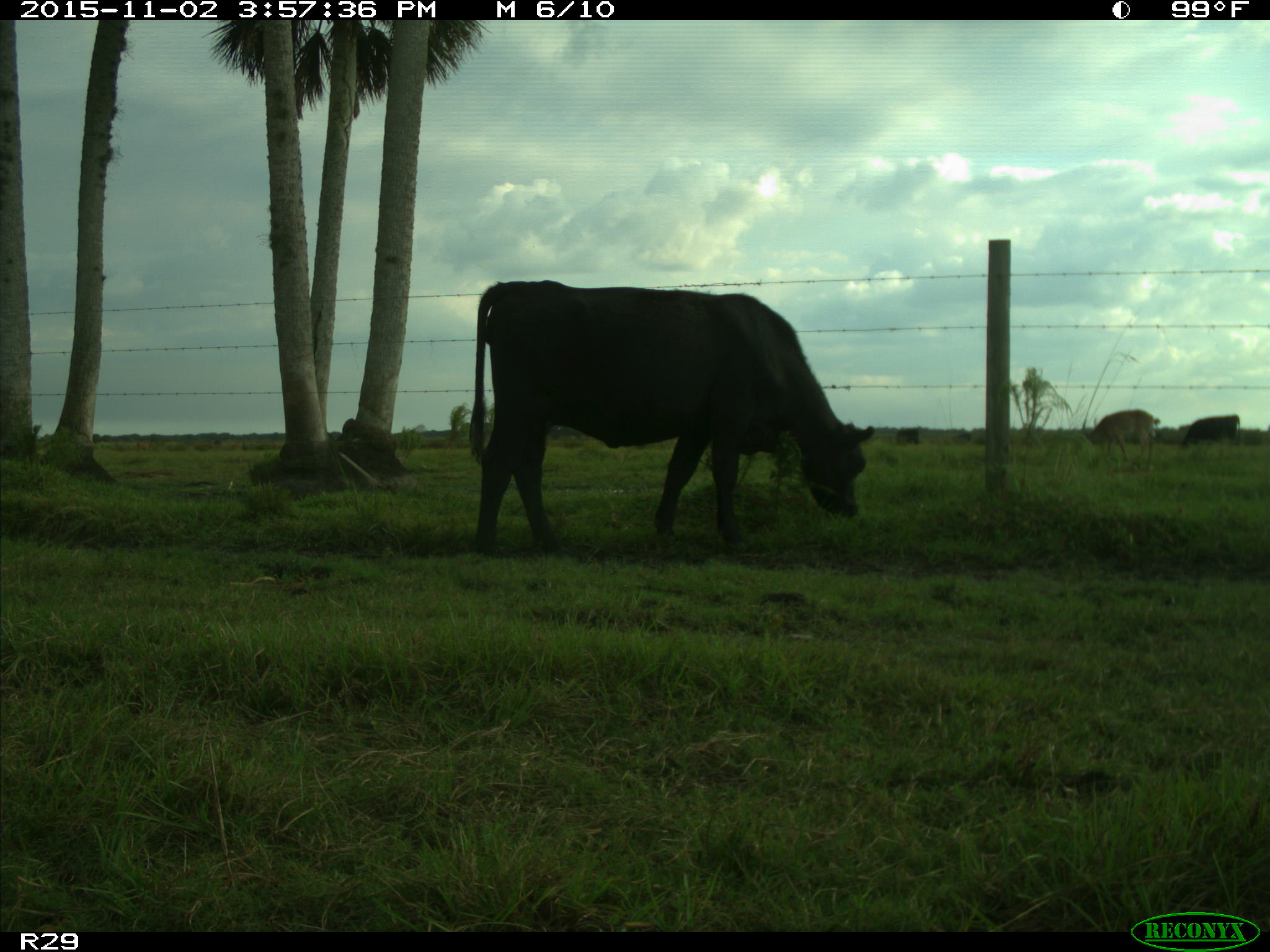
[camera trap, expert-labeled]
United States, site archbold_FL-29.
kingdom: Animalia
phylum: Chordata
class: Mammalia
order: Artiodactyla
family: Bovidae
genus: Bos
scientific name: Bos taurus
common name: domestic cow